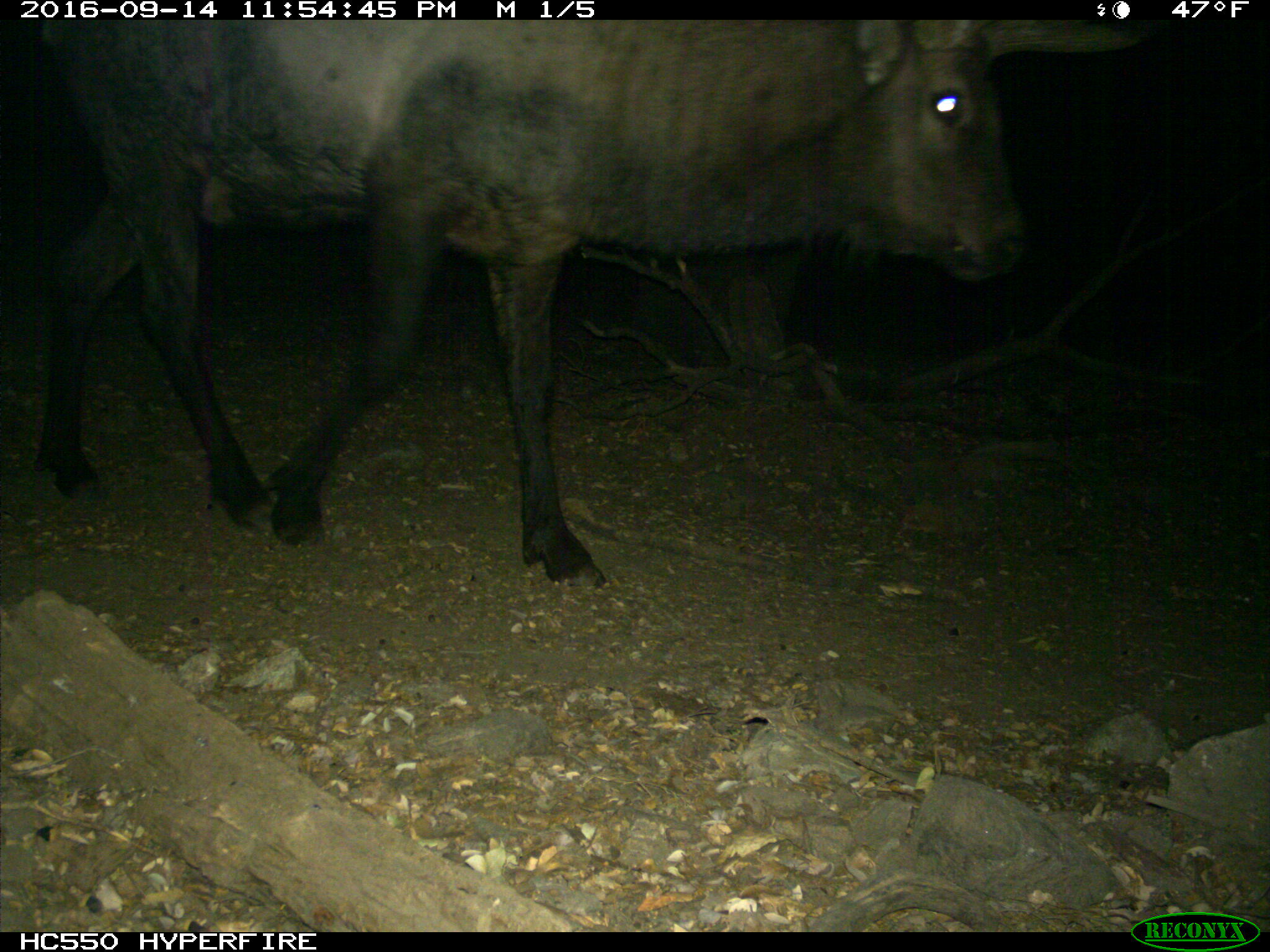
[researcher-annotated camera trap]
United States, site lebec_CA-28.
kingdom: Animalia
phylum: Chordata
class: Mammalia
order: Artiodactyla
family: Cervidae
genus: Cervus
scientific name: Cervus canadensis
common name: elk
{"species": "Cervus canadensis (elk)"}